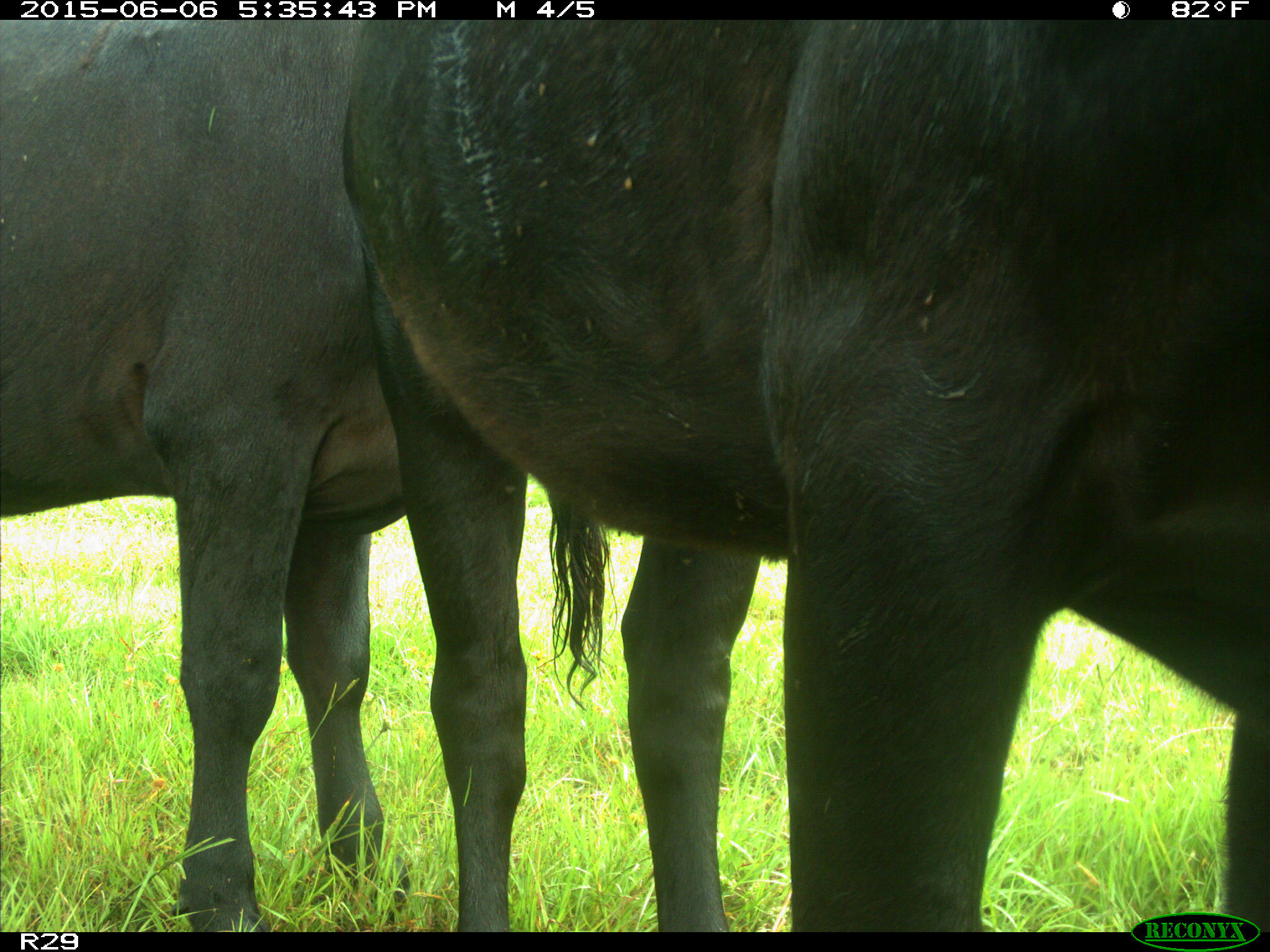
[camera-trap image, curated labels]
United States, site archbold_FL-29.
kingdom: Animalia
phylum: Chordata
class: Mammalia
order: Artiodactyla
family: Bovidae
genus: Bos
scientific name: Bos taurus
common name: domestic cow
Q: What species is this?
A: Bos taurus (domestic cow).